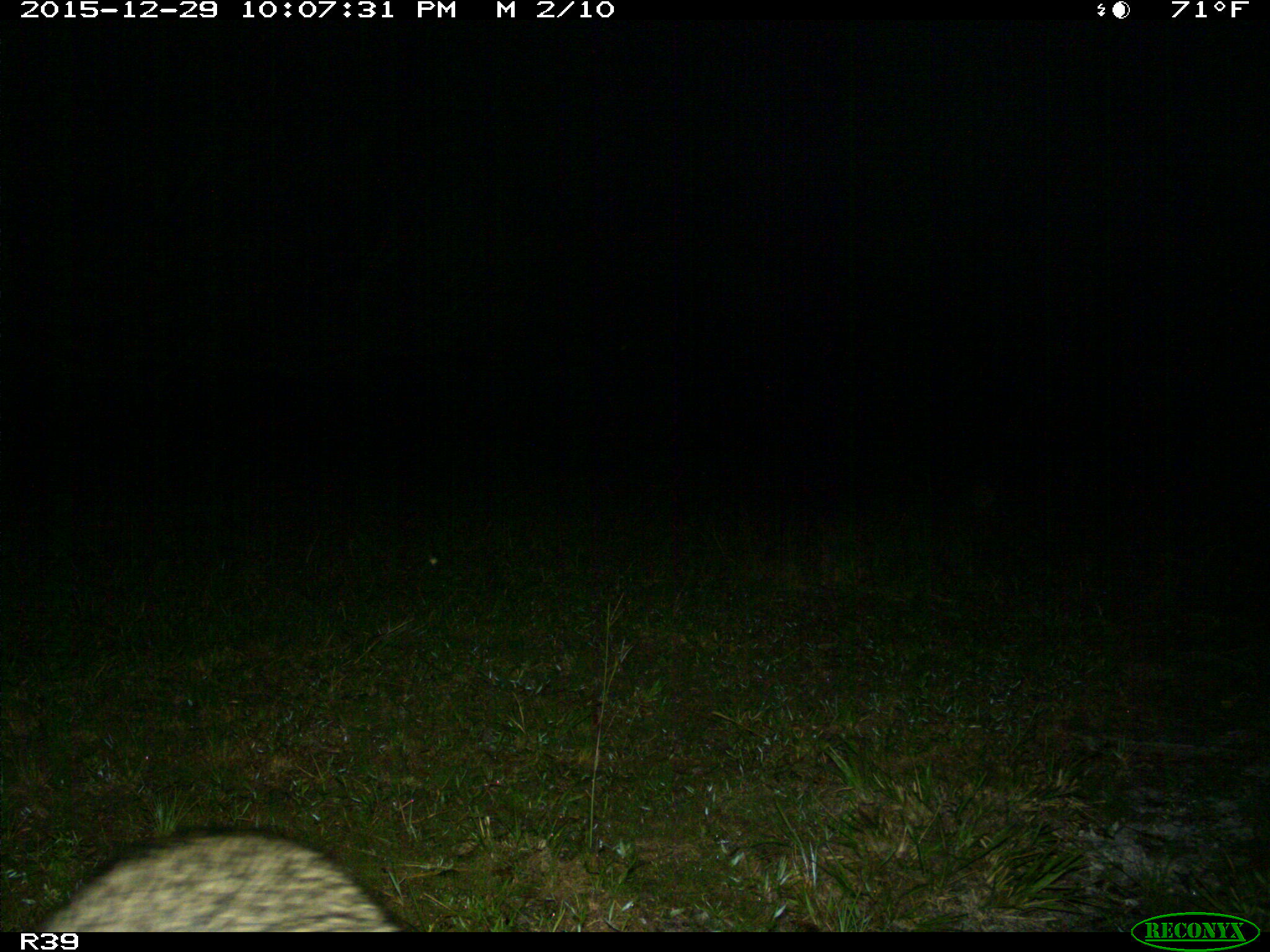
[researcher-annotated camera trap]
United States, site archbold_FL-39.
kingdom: Animalia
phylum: Chordata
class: Mammalia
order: Carnivora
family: Procyonidae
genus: Procyon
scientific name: Procyon lotor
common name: common raccoon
Procyon lotor (common raccoon).